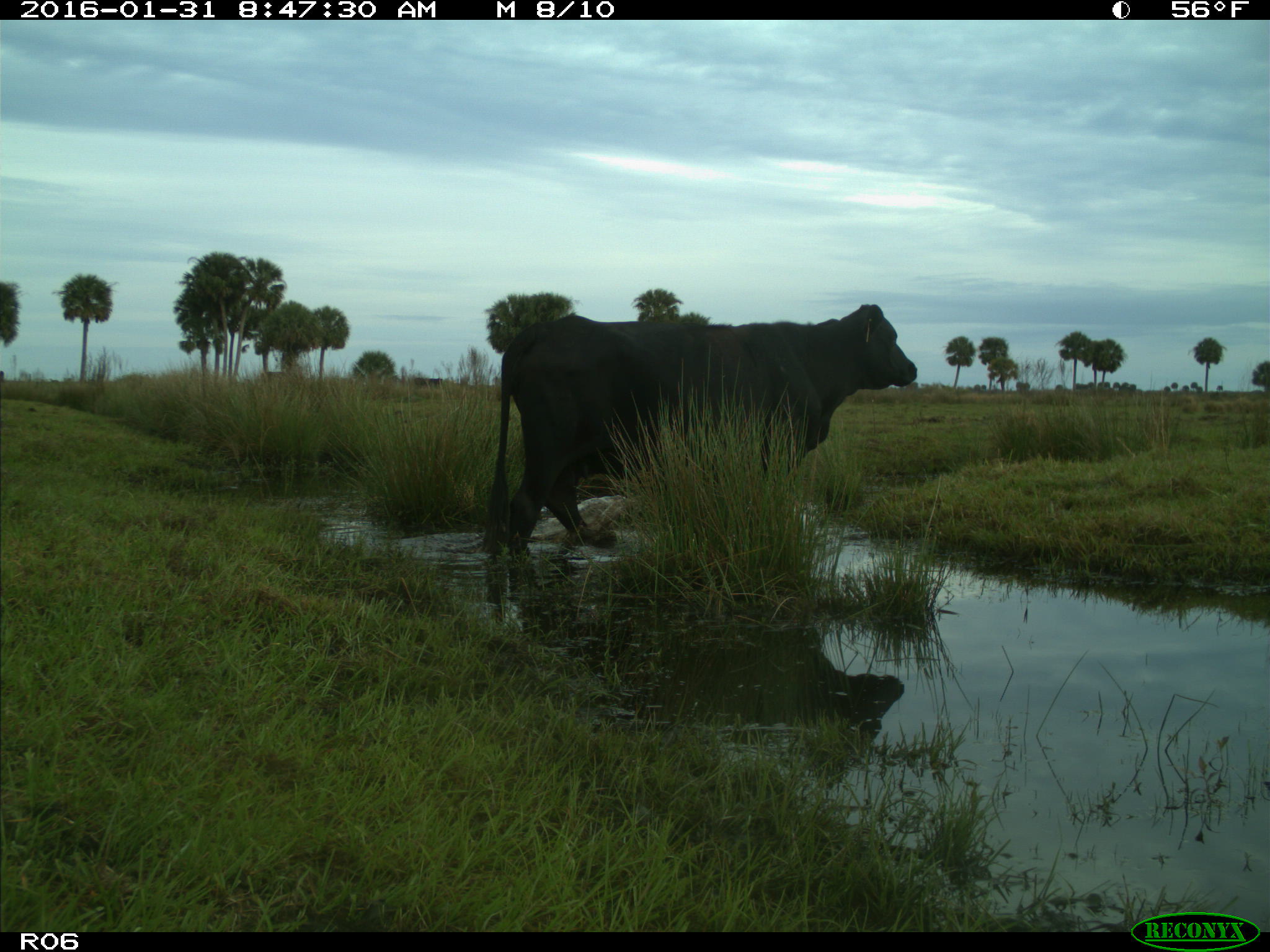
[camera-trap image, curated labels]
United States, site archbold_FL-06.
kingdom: Animalia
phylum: Chordata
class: Mammalia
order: Artiodactyla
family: Bovidae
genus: Bos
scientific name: Bos taurus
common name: domestic cow